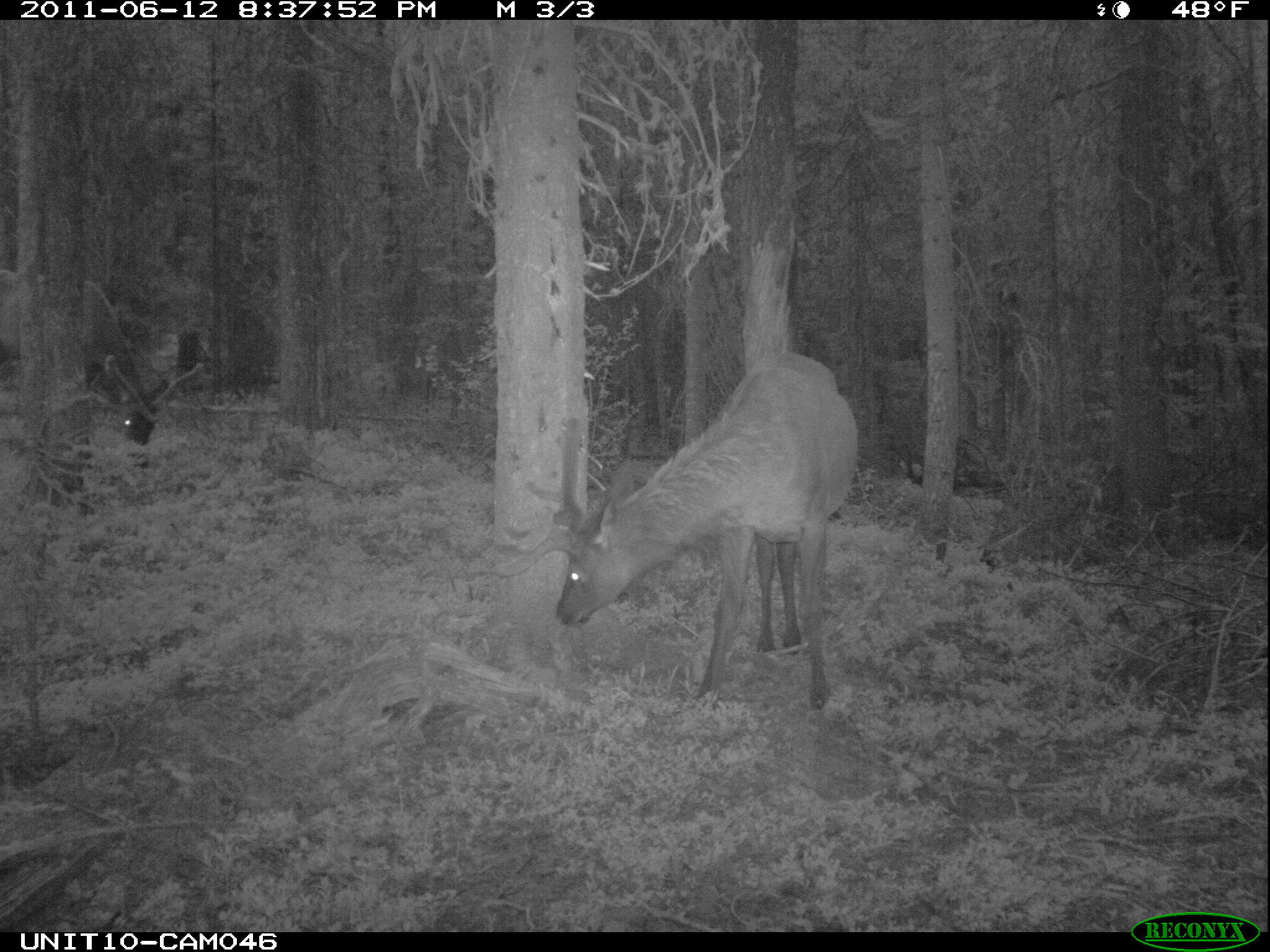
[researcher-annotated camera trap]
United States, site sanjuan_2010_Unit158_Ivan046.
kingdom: Animalia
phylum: Chordata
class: Mammalia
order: Artiodactyla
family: Cervidae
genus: Cervus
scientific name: Cervus elaphus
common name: red deer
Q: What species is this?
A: Cervus elaphus (red deer).